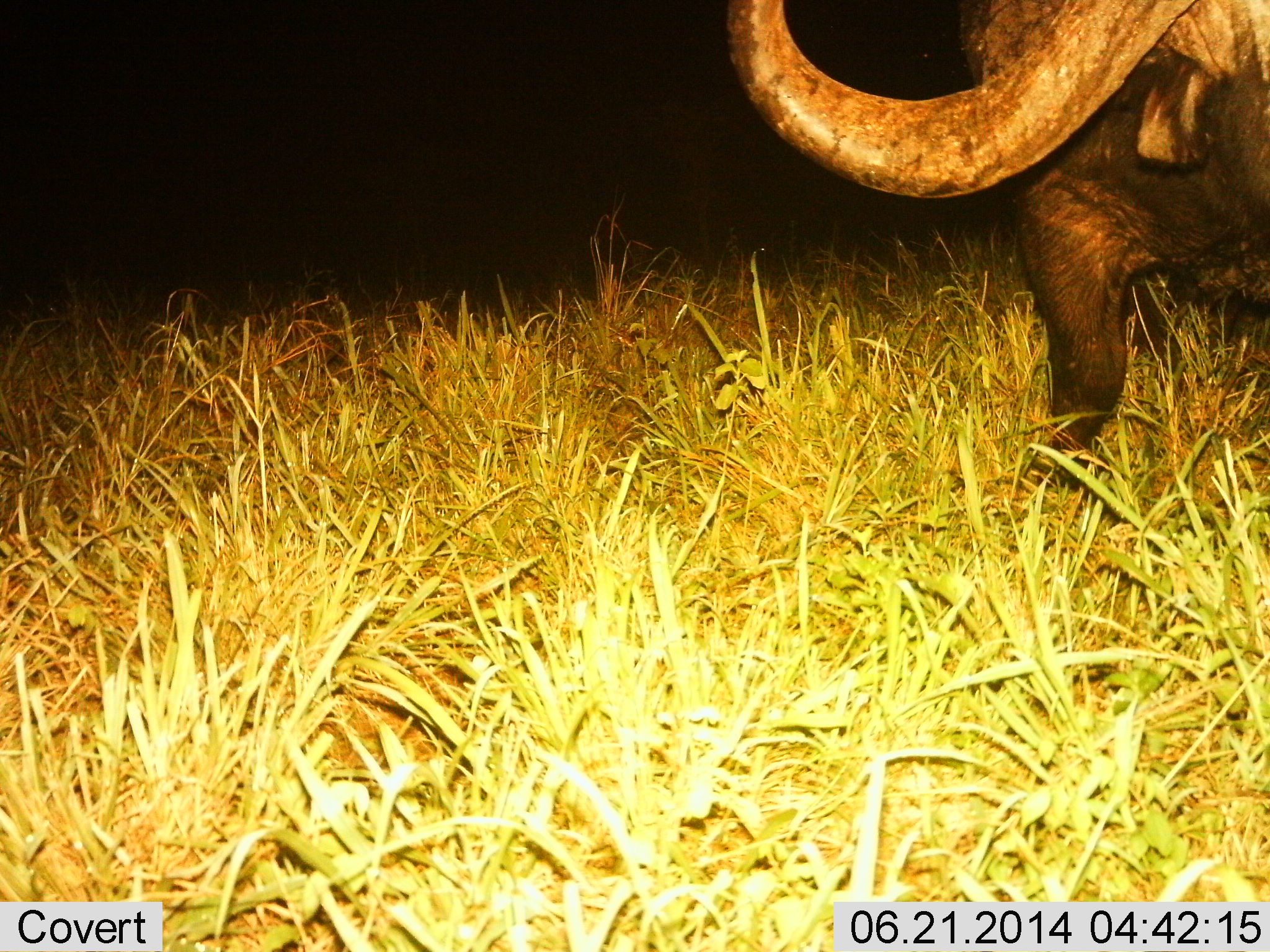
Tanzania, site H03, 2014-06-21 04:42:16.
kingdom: Animalia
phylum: Chordata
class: Mammalia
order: Artiodactyla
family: Bovidae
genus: Syncerus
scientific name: Syncerus caffer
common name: cape buffalo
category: buffalo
Buffalo (cape buffalo) (Syncerus caffer), count 1. Behavior (volunteer vote fractions): standing 60%, resting 0%, moving 40%, interacting 0%. Young present (vote fraction): 0%. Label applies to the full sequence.